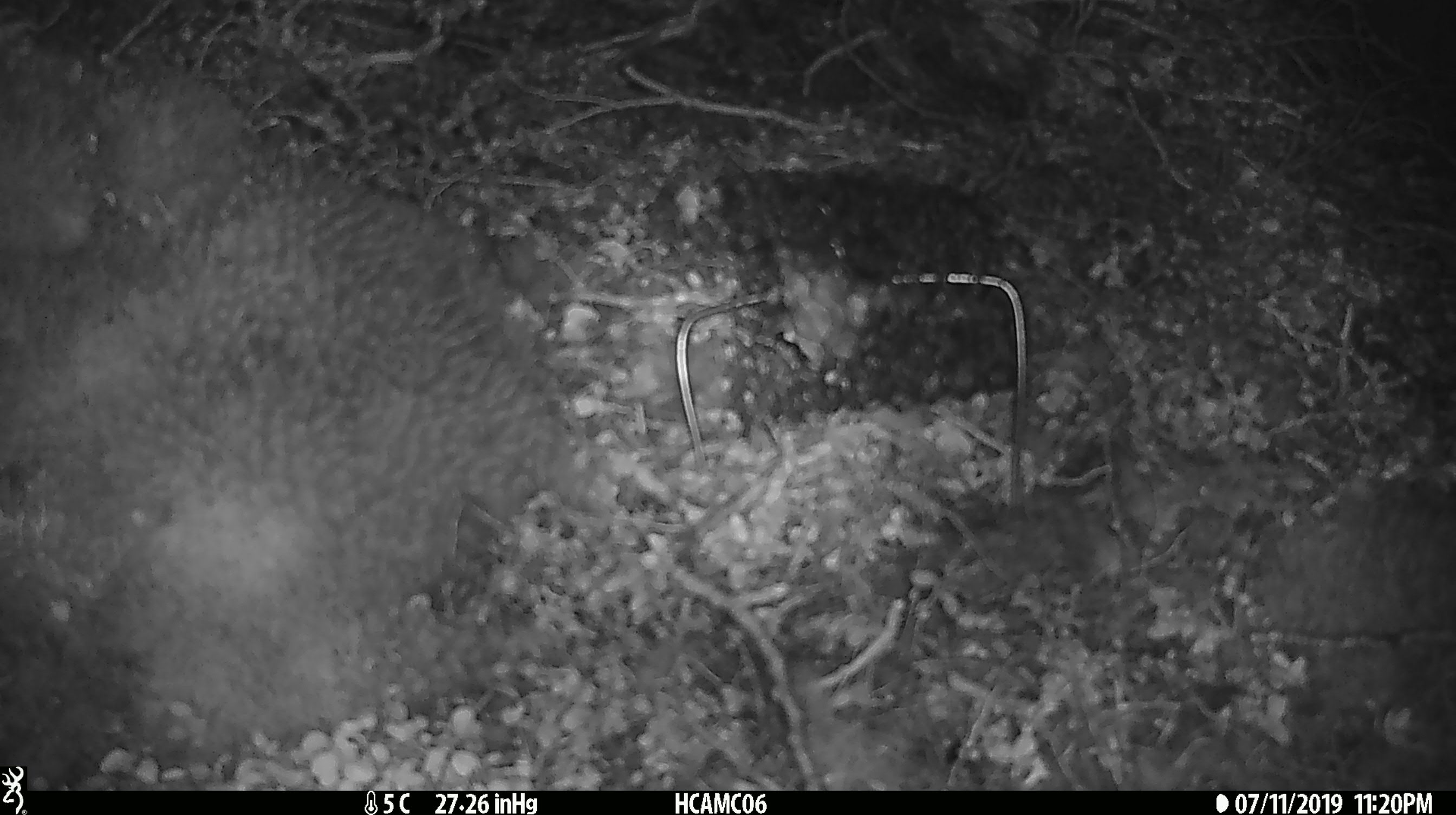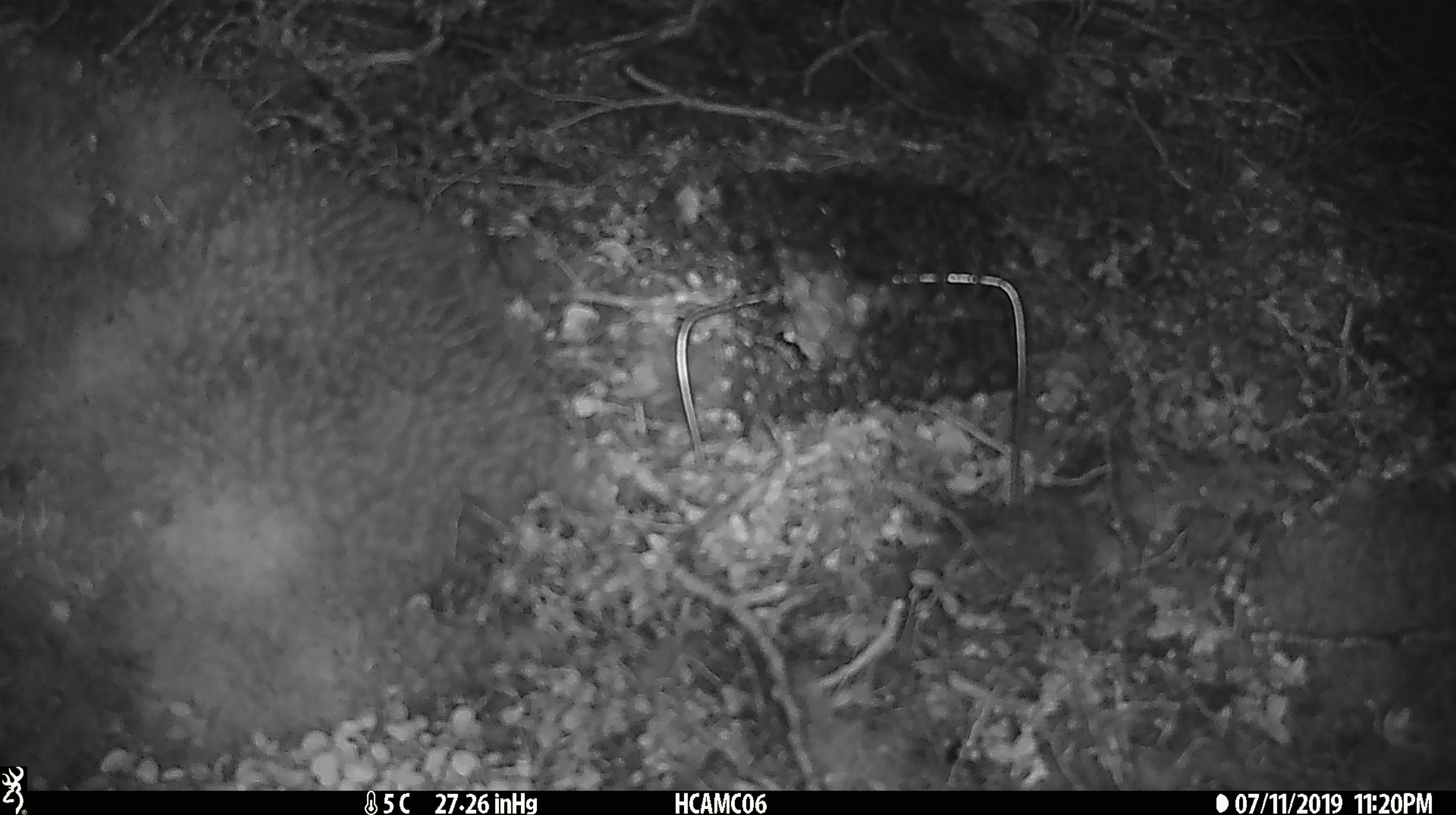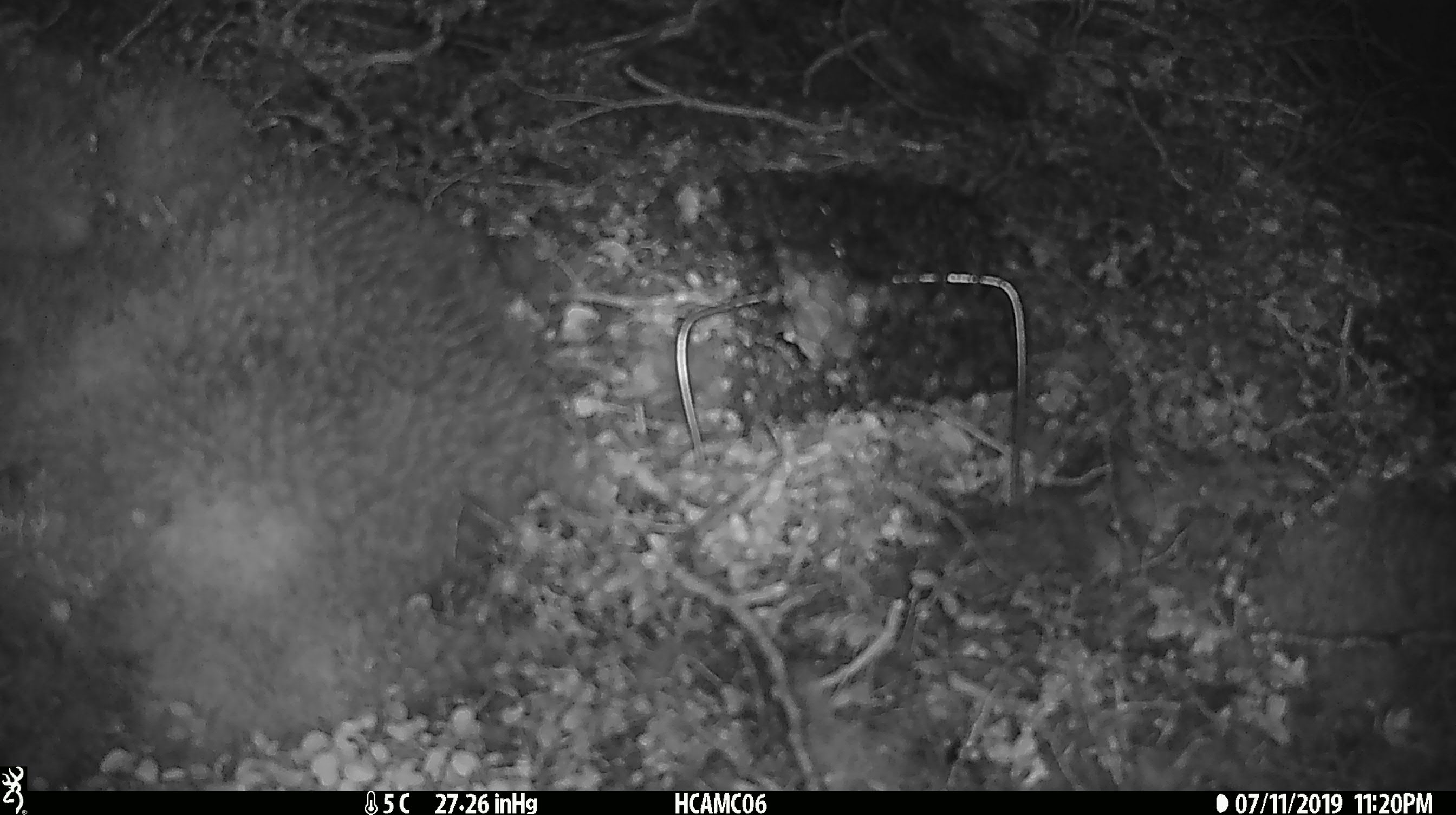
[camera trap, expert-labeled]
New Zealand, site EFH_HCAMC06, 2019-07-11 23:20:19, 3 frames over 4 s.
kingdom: Animalia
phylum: Chordata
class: Mammalia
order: Rodentia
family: Muridae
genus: Mus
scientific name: Mus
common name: mouse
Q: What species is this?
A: Mouse (Mus).